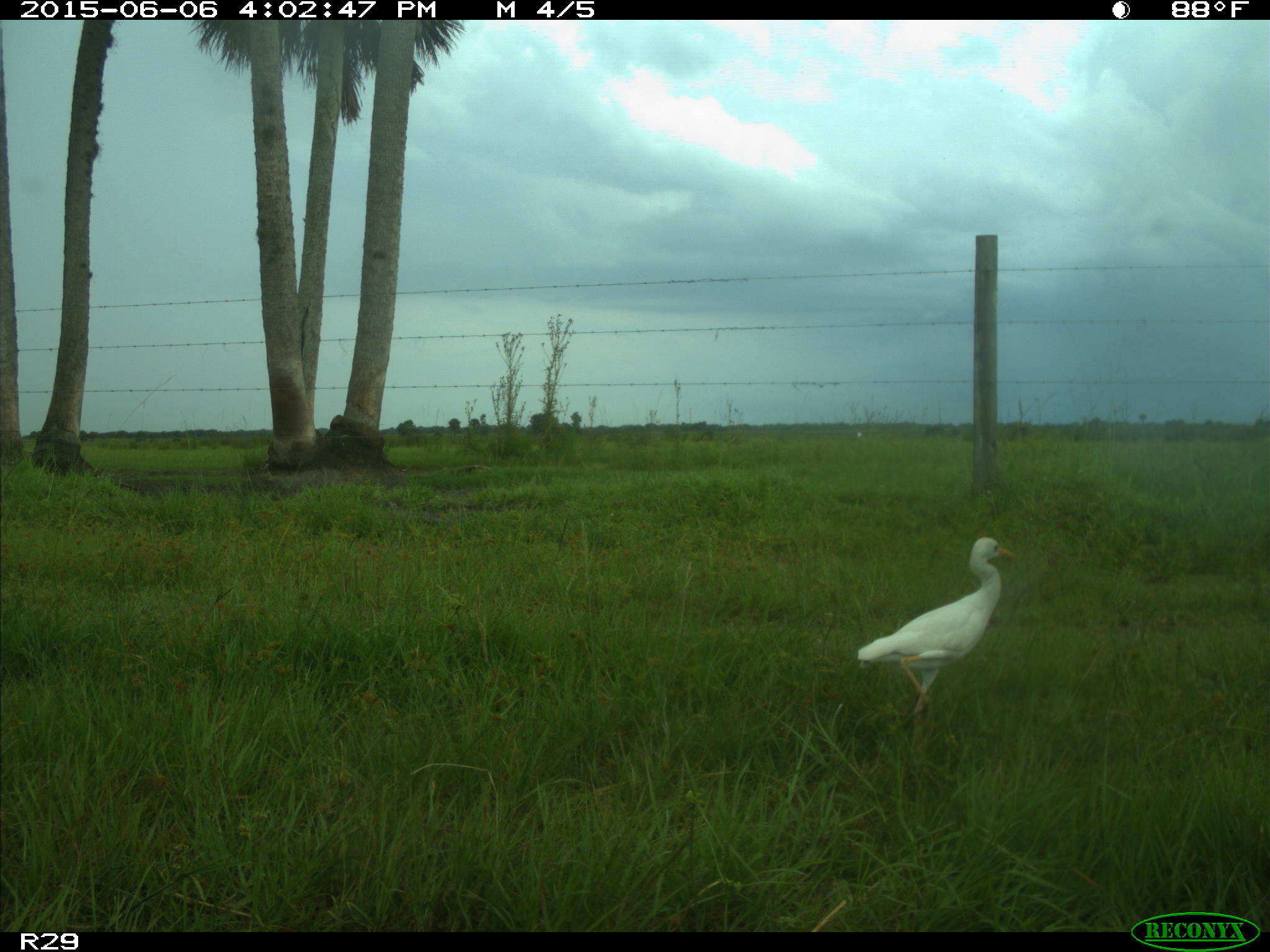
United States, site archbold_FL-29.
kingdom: Animalia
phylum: Chordata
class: Aves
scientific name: Aves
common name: birds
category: unidentified bird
Unidentified bird (birds) (Aves).